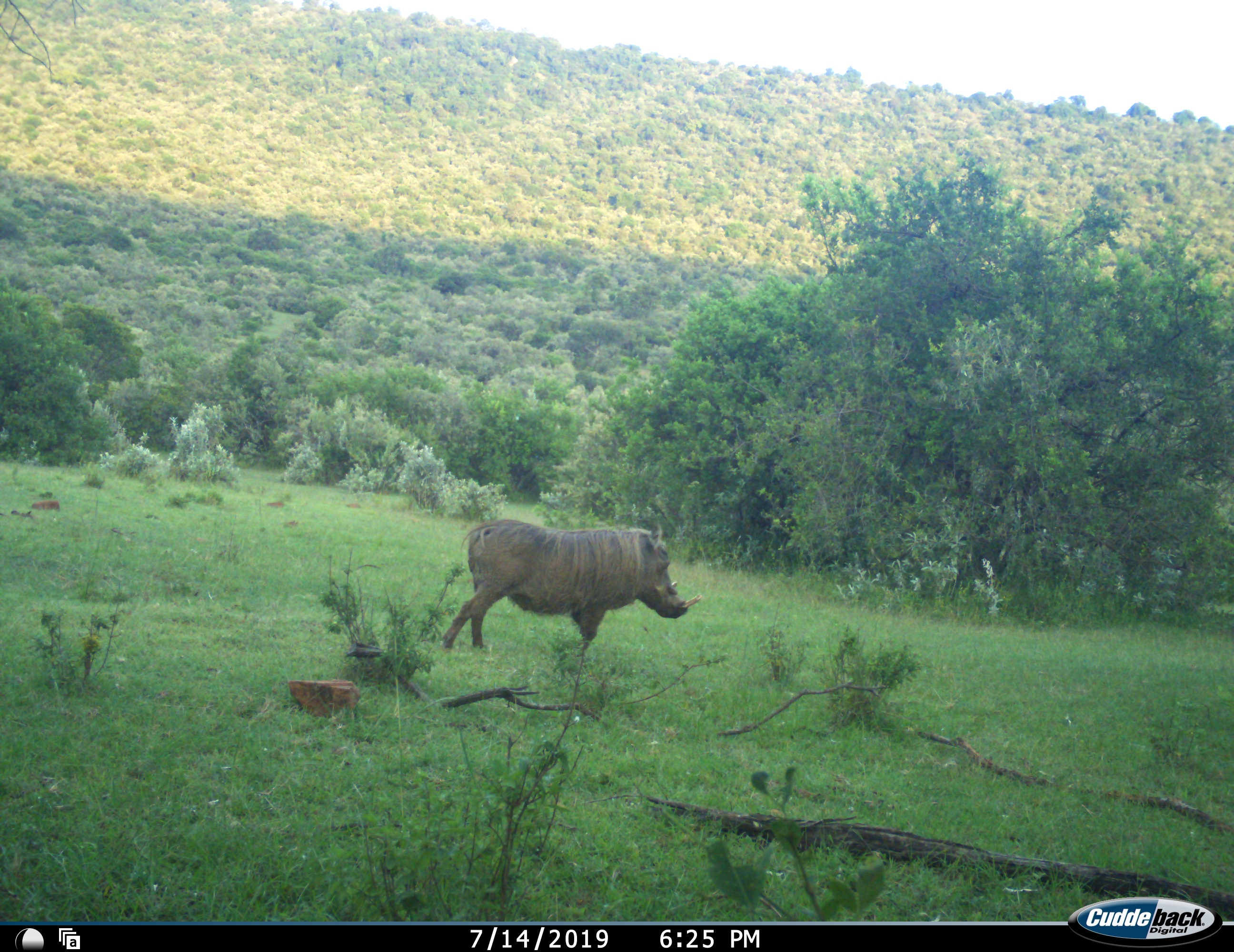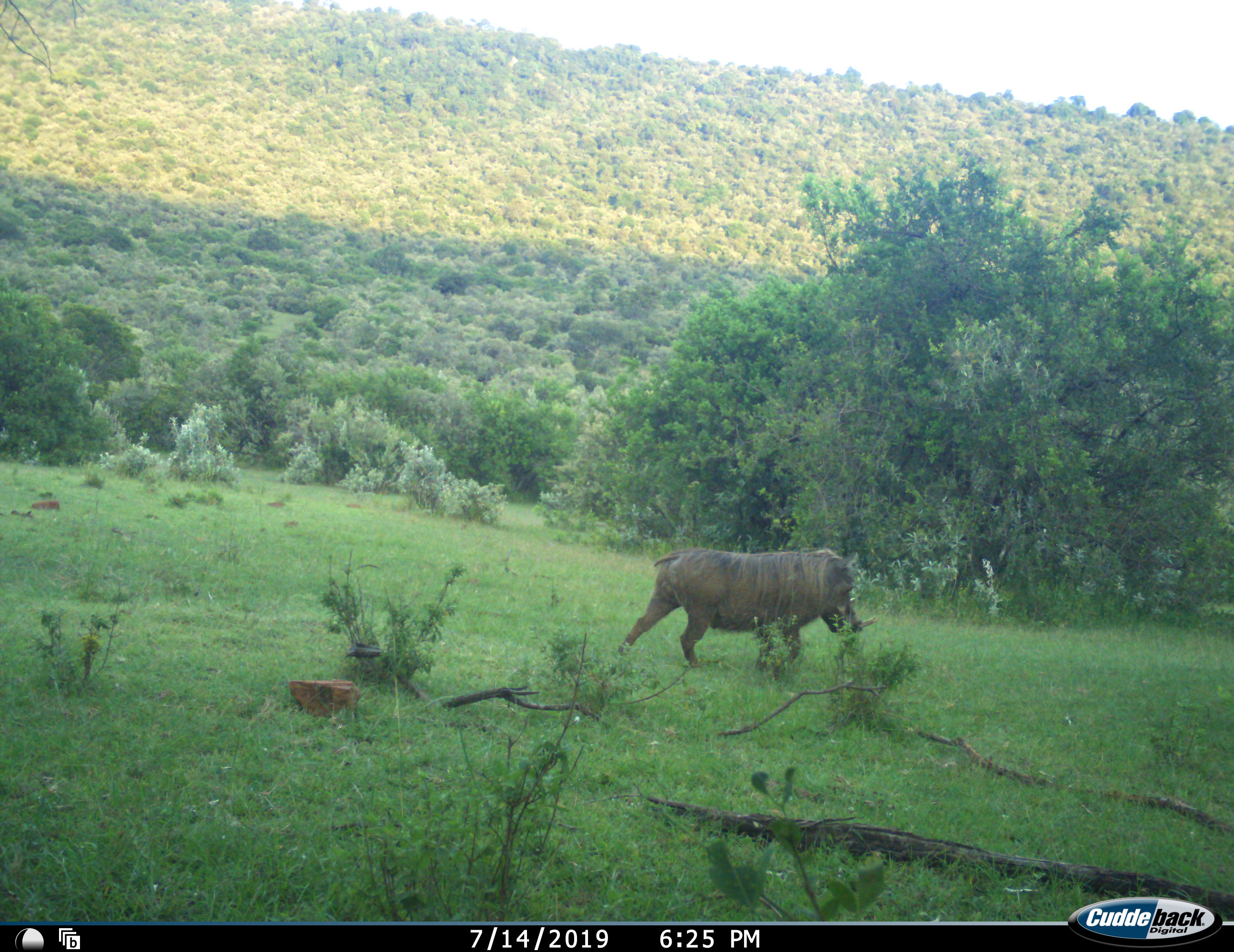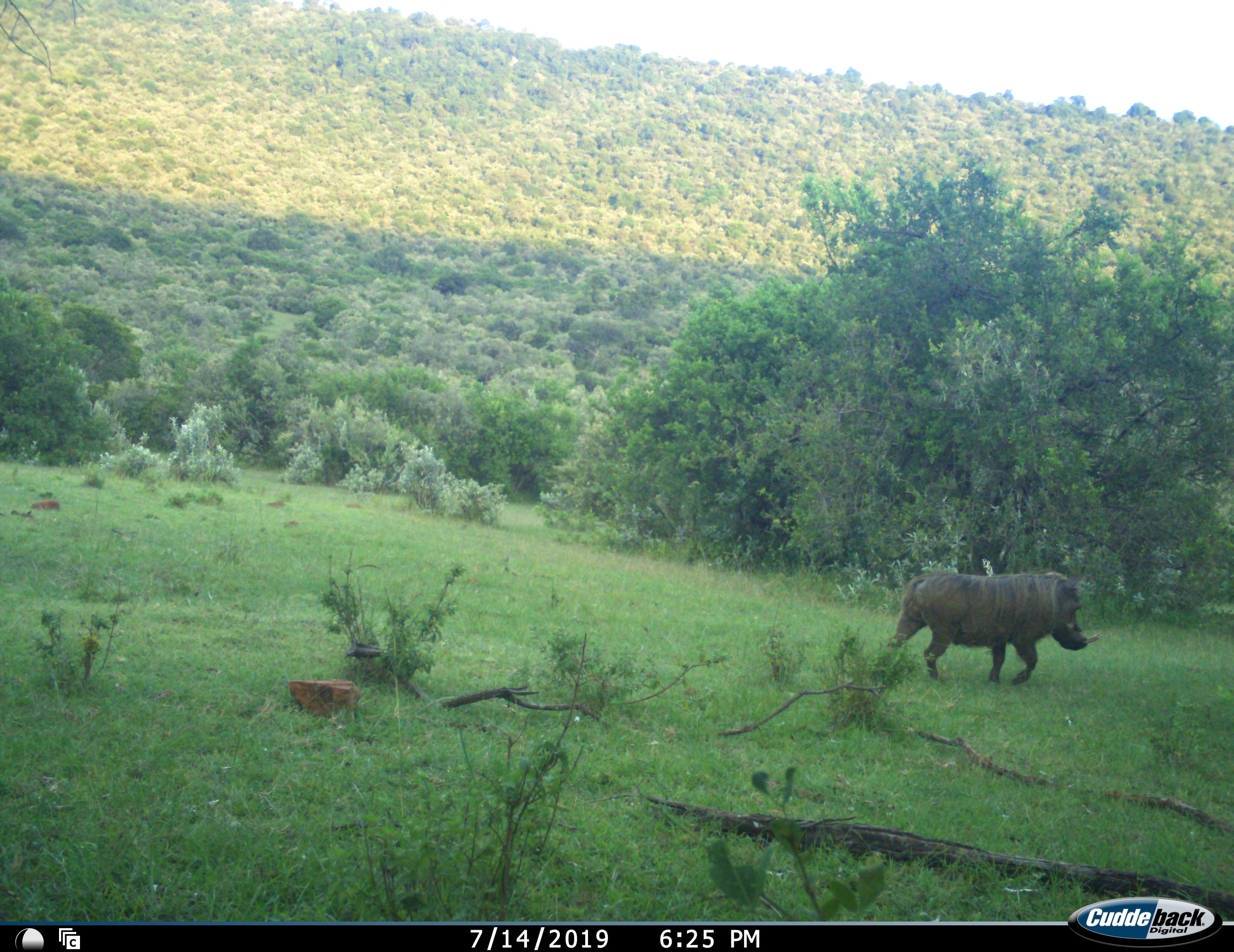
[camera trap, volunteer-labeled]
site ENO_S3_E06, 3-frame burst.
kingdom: Animalia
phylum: Chordata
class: Mammalia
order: Artiodactyla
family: Suidae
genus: Phacochoerus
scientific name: Phacochoerus africanus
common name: warthog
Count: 1.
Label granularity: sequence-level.